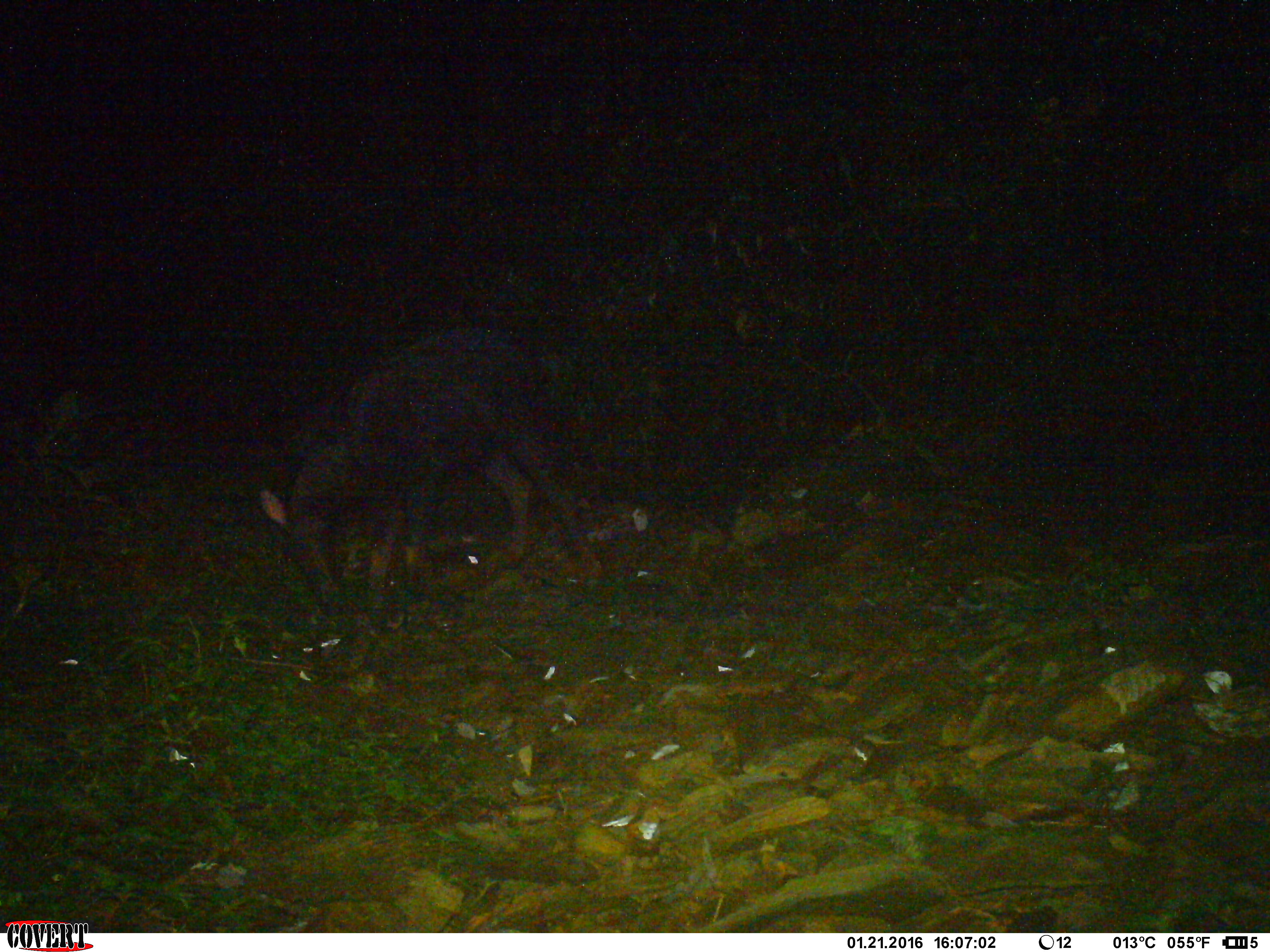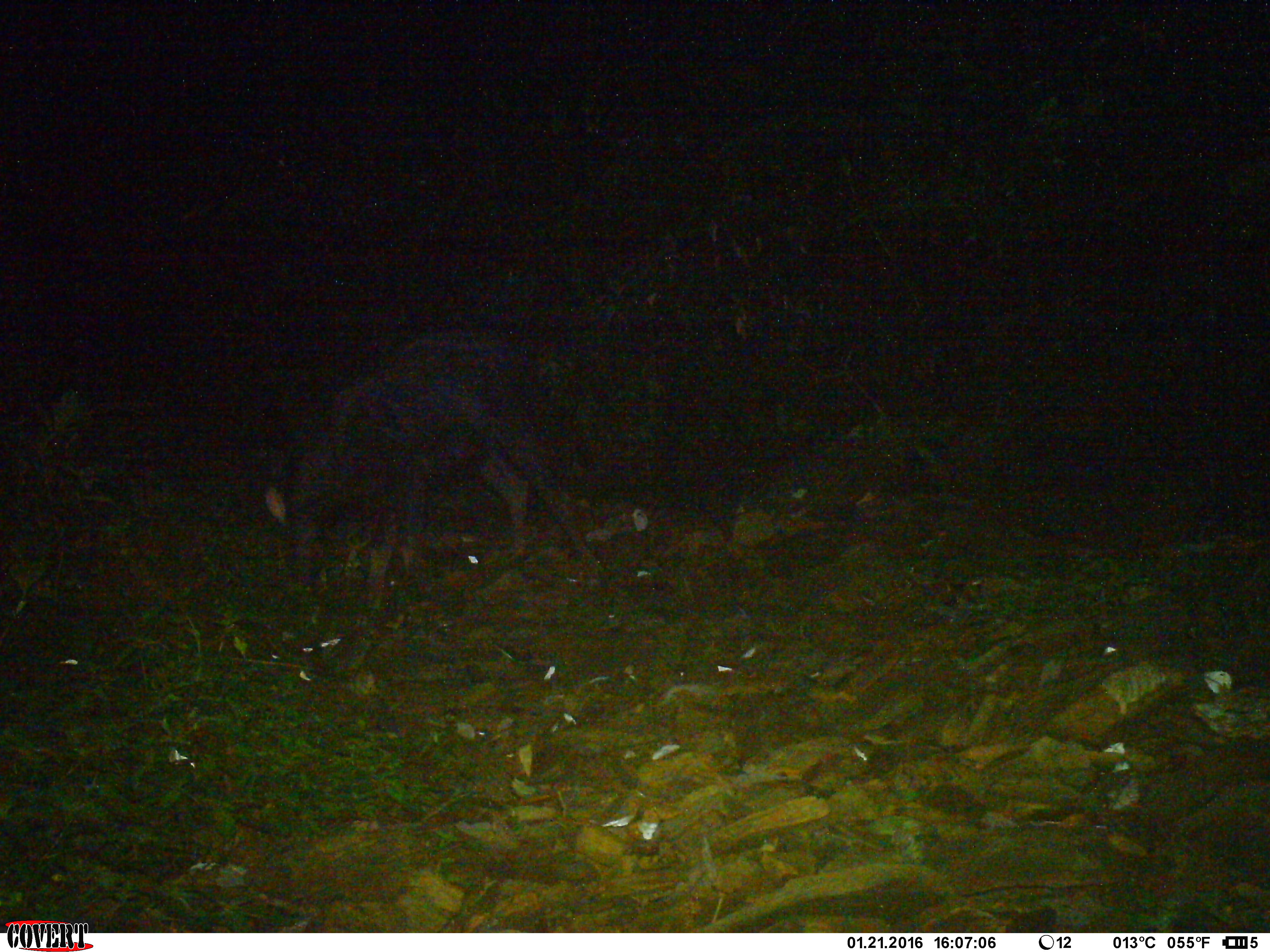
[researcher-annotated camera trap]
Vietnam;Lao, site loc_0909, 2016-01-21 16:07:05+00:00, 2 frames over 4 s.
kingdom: Animalia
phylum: Chordata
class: Mammalia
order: Artiodactyla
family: Bovidae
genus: Capricornis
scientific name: Capricornis sumatraensis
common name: chinese serow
Chinese serow (Capricornis sumatraensis). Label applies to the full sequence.